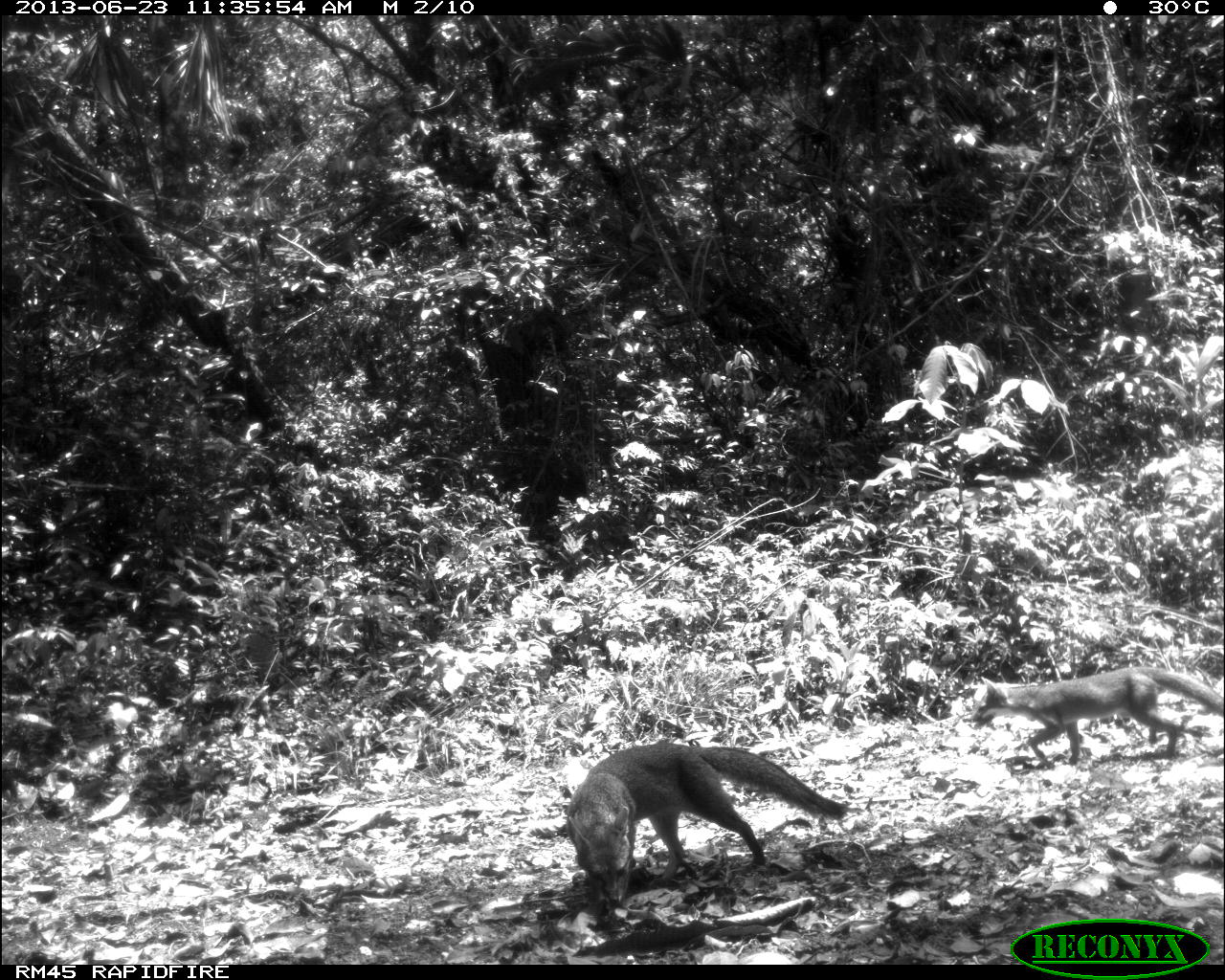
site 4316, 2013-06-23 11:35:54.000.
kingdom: Animalia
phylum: Chordata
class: Mammalia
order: Carnivora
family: Canidae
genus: Urocyon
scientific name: Urocyon cinereoargenteus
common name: gray fox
Urocyon cinereoargenteus (gray fox), count 2.